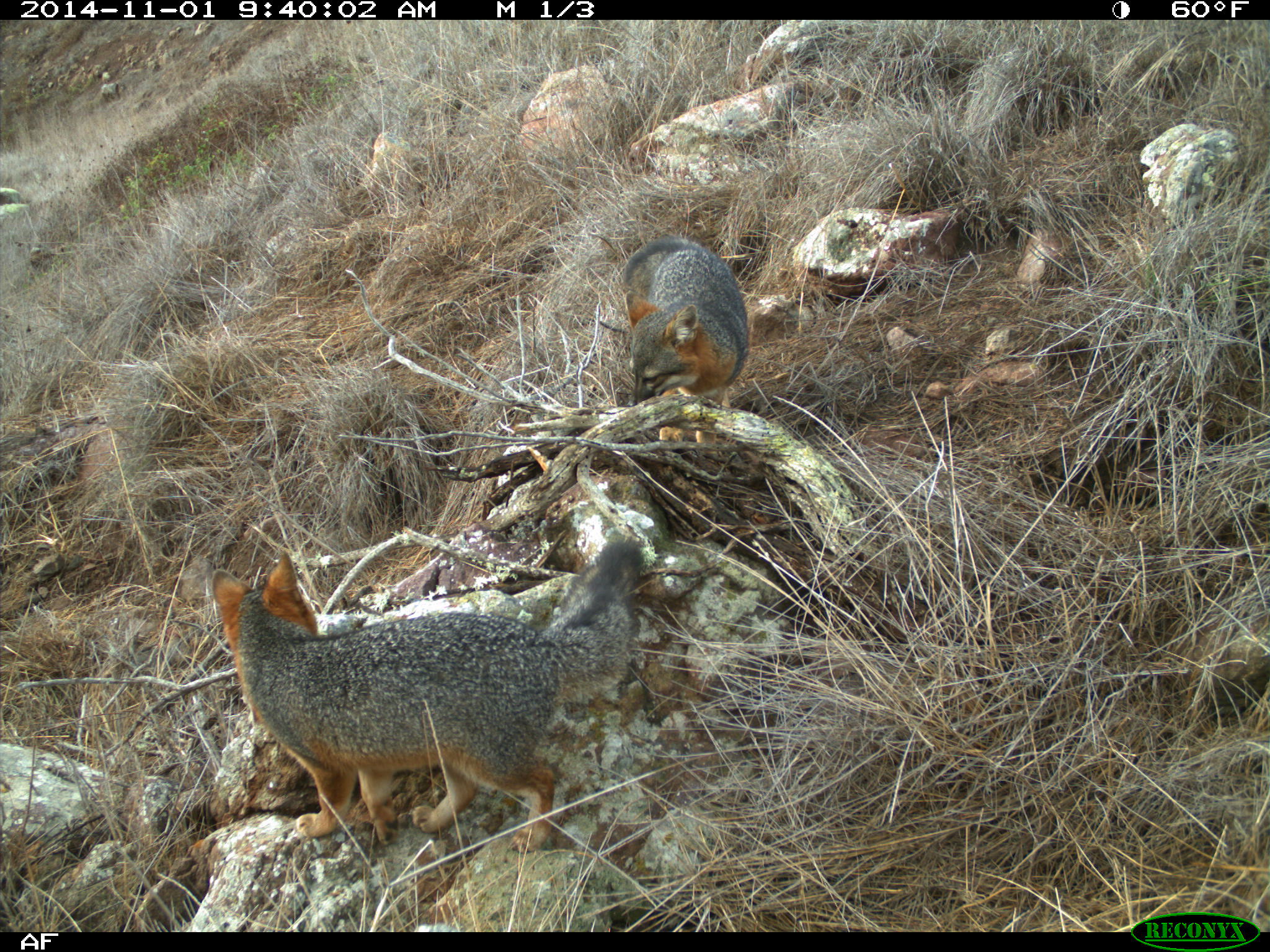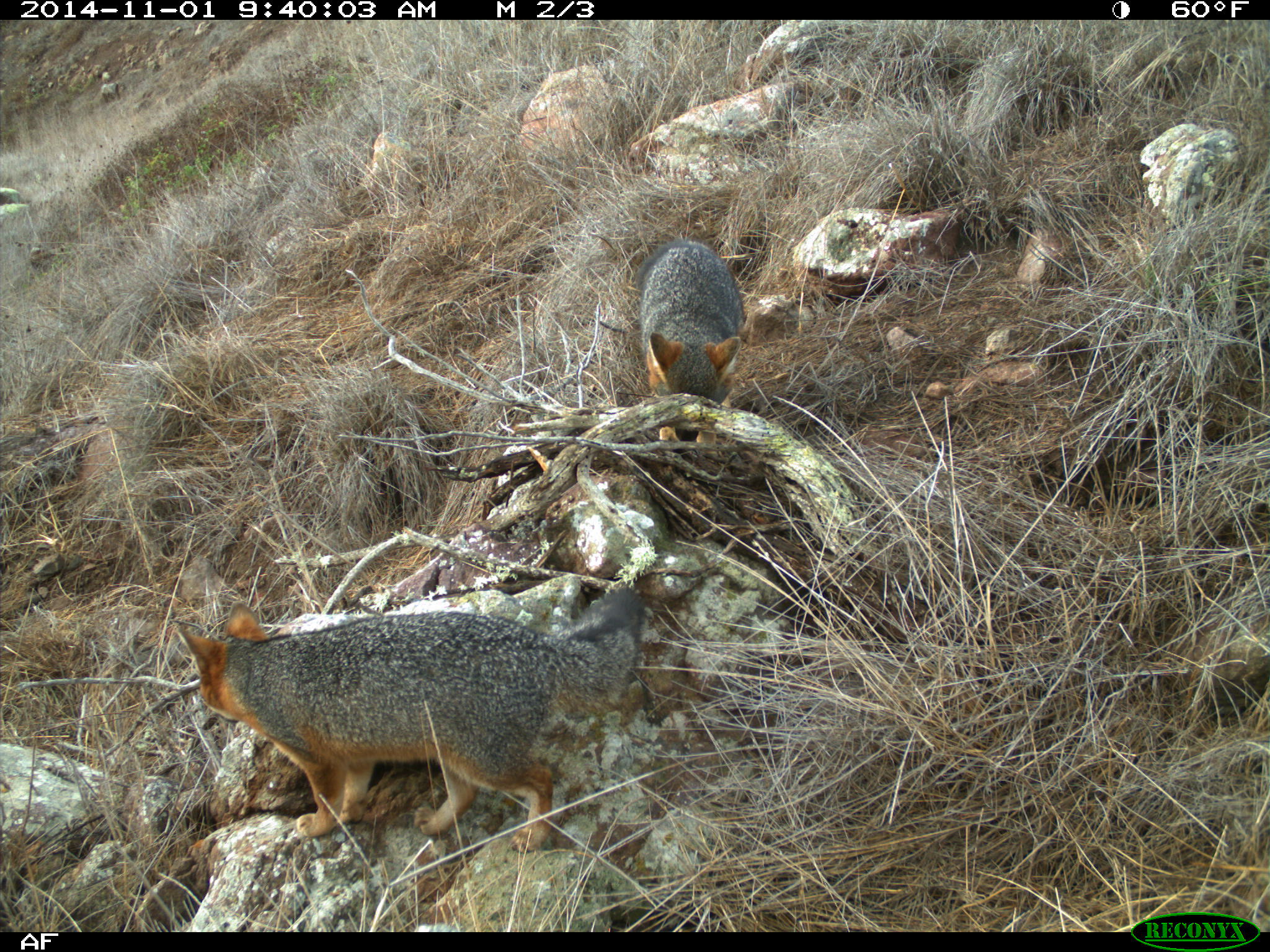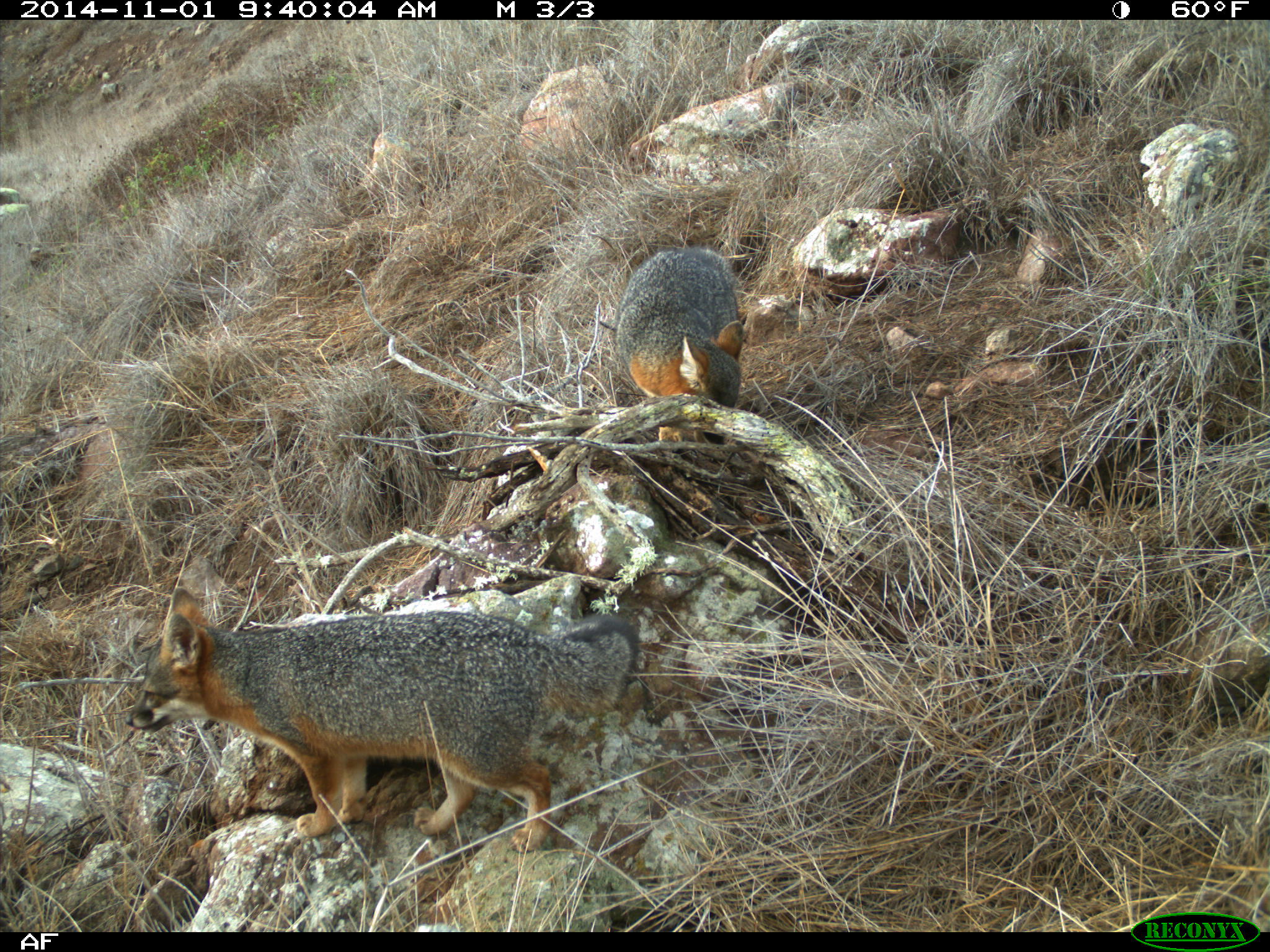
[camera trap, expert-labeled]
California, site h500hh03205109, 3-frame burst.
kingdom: Animalia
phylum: Chordata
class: Mammalia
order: Carnivora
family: Canidae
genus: Urocyon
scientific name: Urocyon littoralis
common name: island fox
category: fox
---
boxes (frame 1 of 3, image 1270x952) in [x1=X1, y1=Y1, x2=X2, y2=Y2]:
fox: [x1=211, y1=539, x2=641, y2=853]; [x1=623, y1=236, x2=750, y2=461]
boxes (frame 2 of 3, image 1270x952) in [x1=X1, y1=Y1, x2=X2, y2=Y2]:
fox: [x1=174, y1=583, x2=644, y2=852]; [x1=635, y1=236, x2=746, y2=452]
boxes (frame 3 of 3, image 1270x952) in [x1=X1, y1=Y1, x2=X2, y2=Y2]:
fox: [x1=127, y1=588, x2=639, y2=852]; [x1=612, y1=246, x2=742, y2=461]